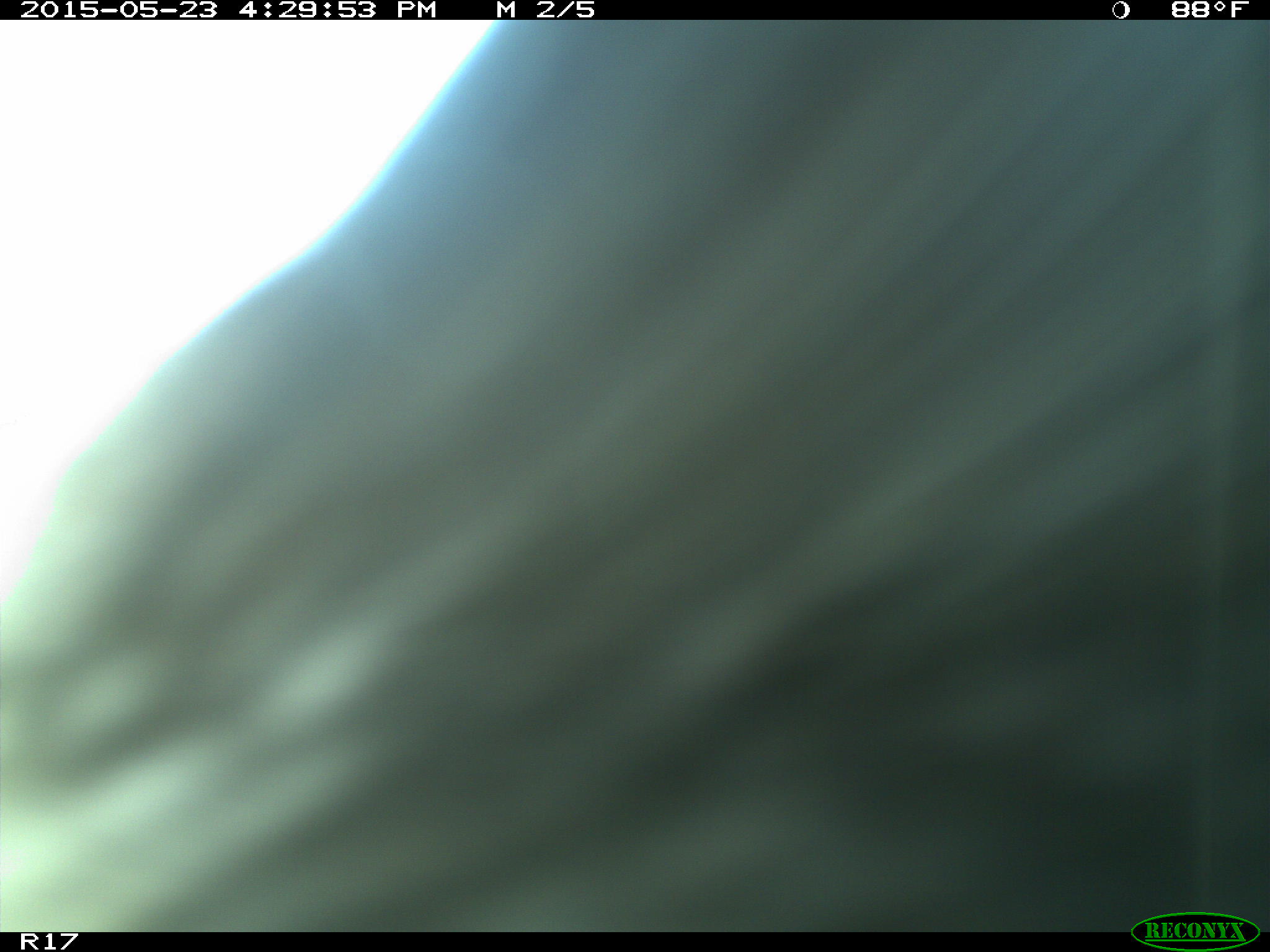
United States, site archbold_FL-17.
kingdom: Animalia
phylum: Chordata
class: Mammalia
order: Artiodactyla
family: Bovidae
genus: Bos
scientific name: Bos taurus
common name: domestic cow